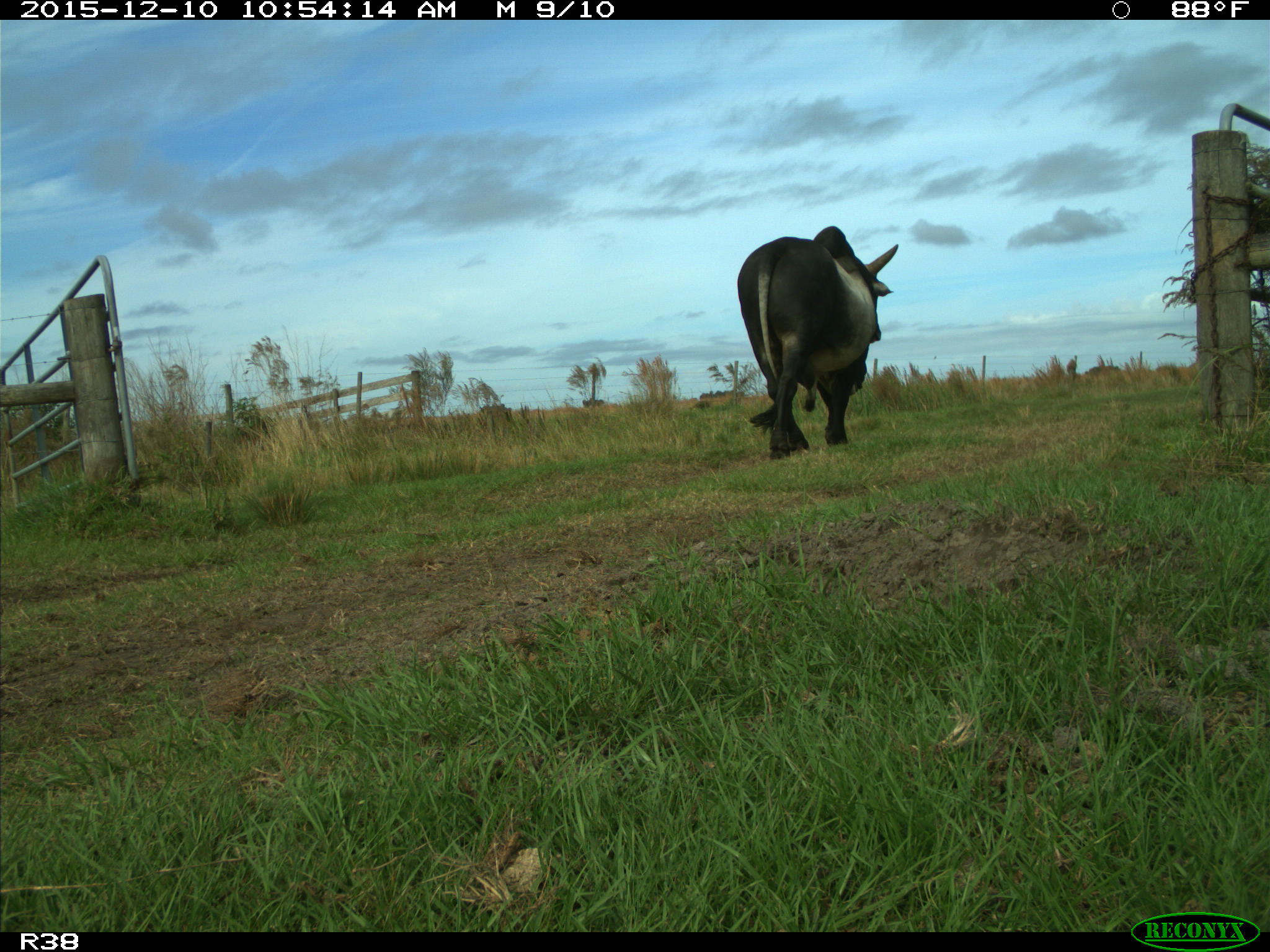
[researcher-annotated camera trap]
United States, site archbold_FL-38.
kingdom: Animalia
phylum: Chordata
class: Mammalia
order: Artiodactyla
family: Bovidae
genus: Bos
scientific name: Bos taurus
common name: domestic cow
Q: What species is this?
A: Bos taurus (domestic cow).